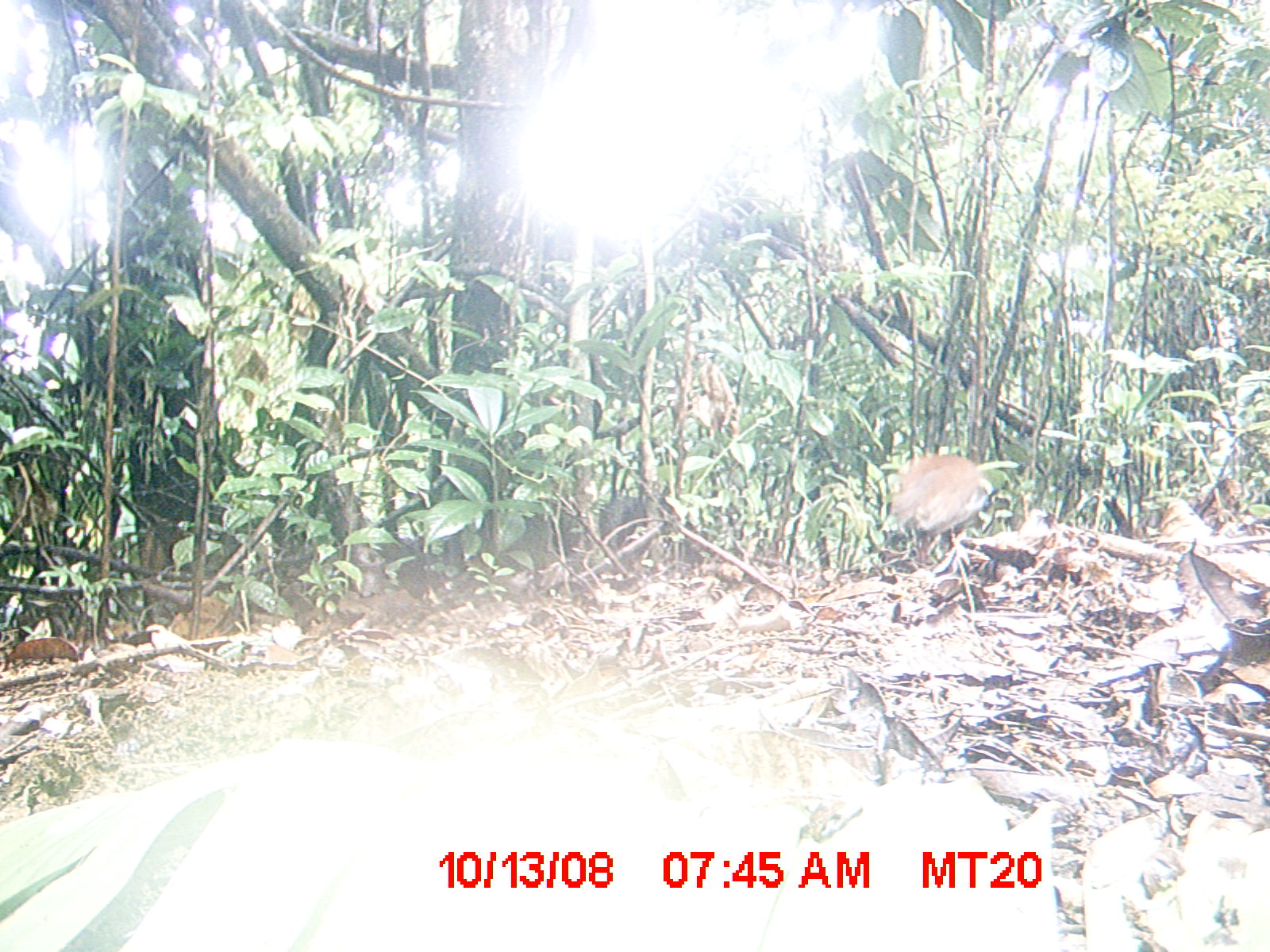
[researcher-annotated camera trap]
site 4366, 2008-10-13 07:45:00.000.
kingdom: Animalia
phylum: Chordata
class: Aves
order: Pelecaniformes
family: Threskiornithidae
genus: Lophotibis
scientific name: Lophotibis cristata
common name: madagascan ibis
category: lophotibis cristataa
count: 2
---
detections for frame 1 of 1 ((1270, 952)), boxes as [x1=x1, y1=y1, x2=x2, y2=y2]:
lophotibis cristataa: [x1=884, y1=453, x2=993, y2=559]